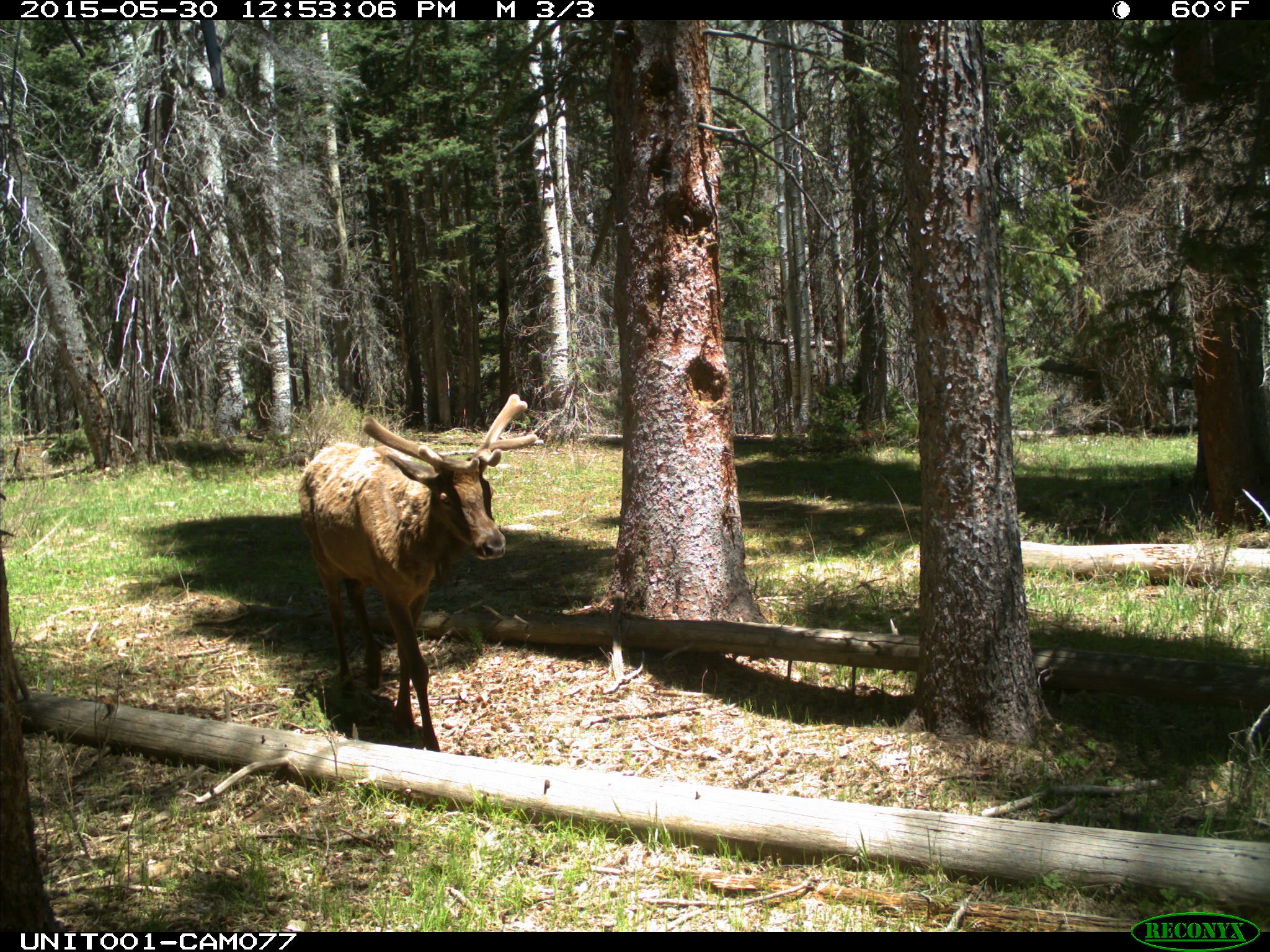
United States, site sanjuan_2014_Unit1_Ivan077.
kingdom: Animalia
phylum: Chordata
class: Mammalia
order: Artiodactyla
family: Cervidae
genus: Cervus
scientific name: Cervus elaphus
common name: red deer